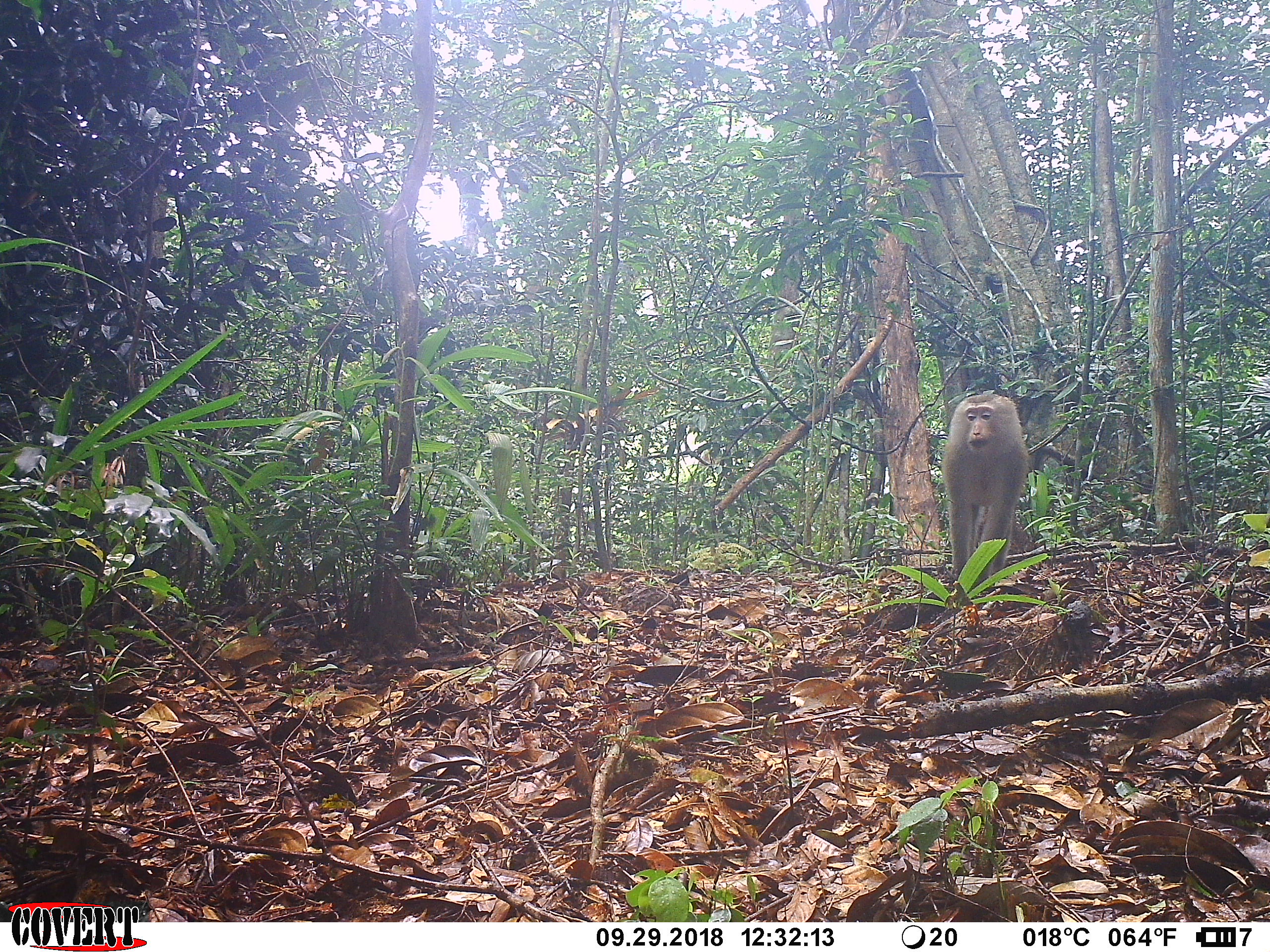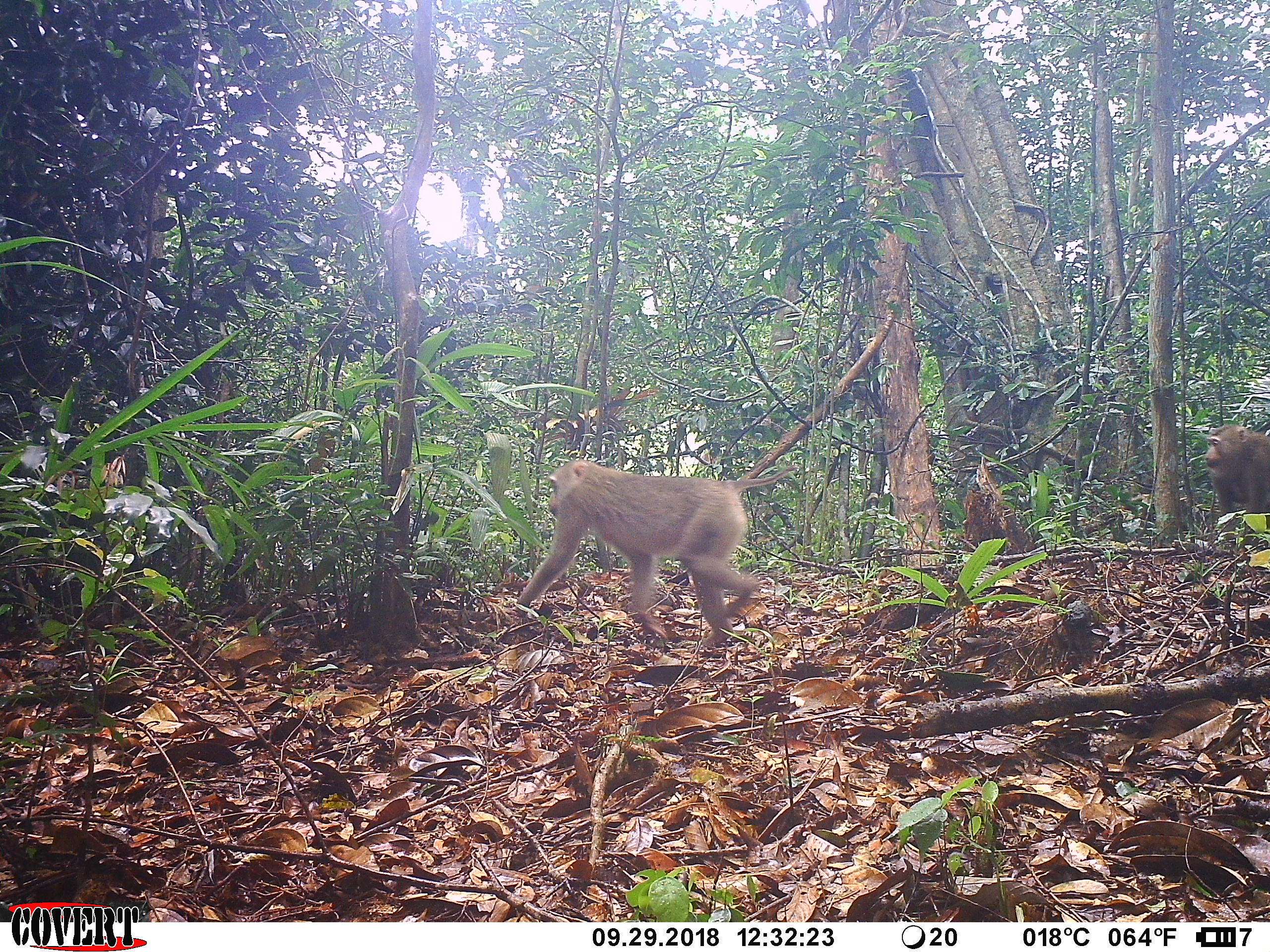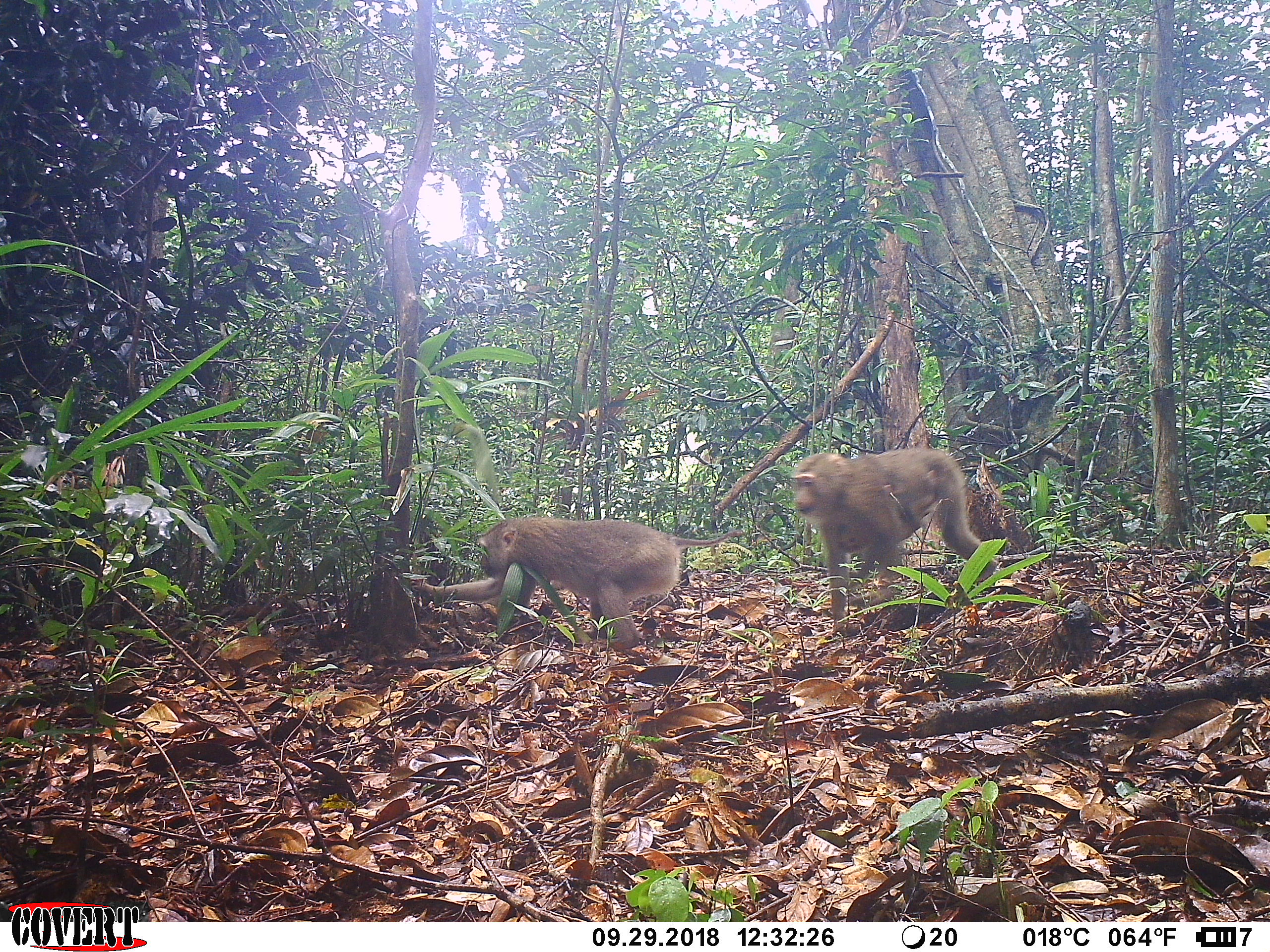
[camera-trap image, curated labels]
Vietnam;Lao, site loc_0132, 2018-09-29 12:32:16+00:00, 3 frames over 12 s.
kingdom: Animalia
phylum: Chordata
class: Mammalia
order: Primates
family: Cercopithecidae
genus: Macaca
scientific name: Macaca nemestrina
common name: pig-tailed macaque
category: pig tailed macaque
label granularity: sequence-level